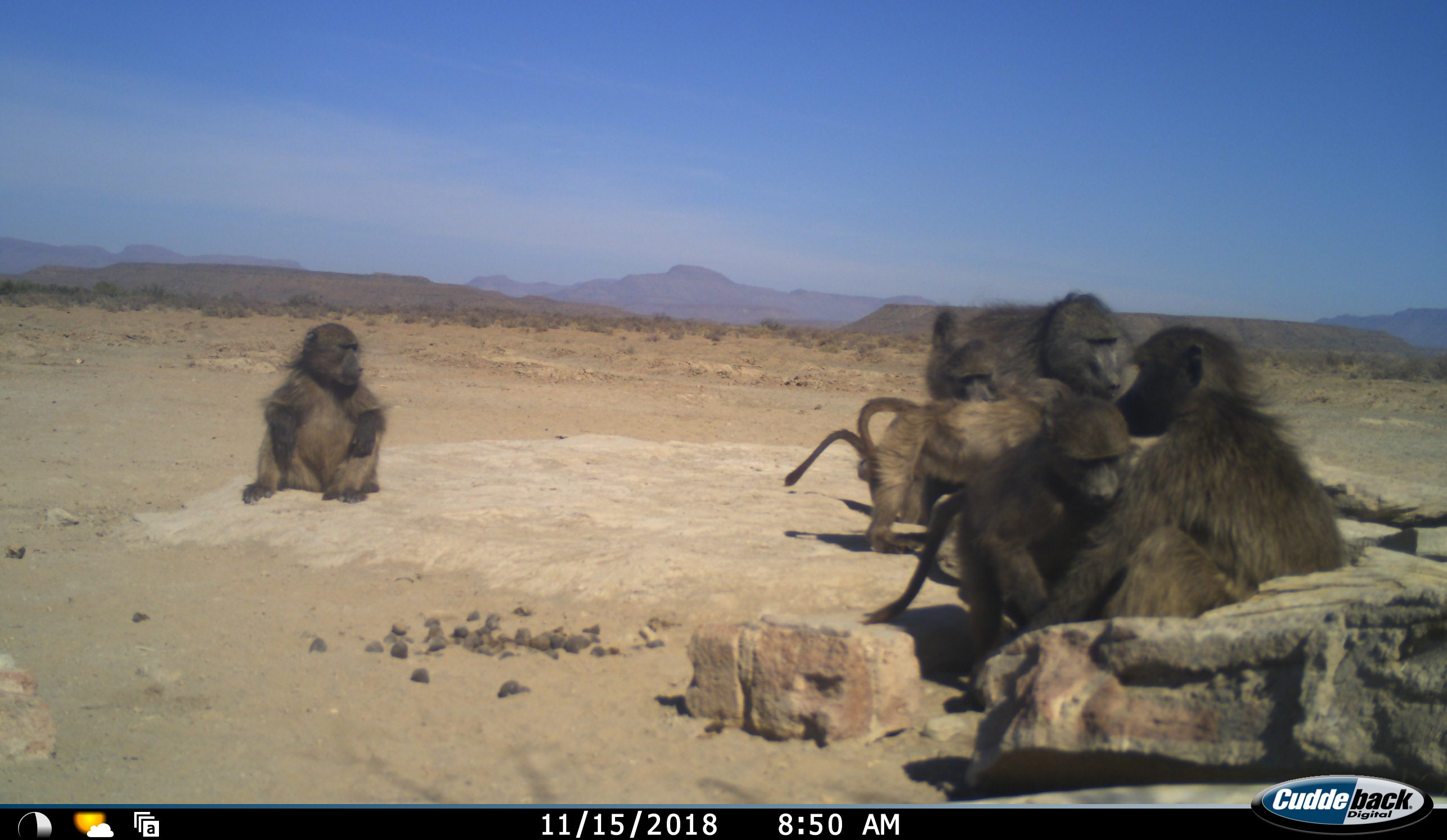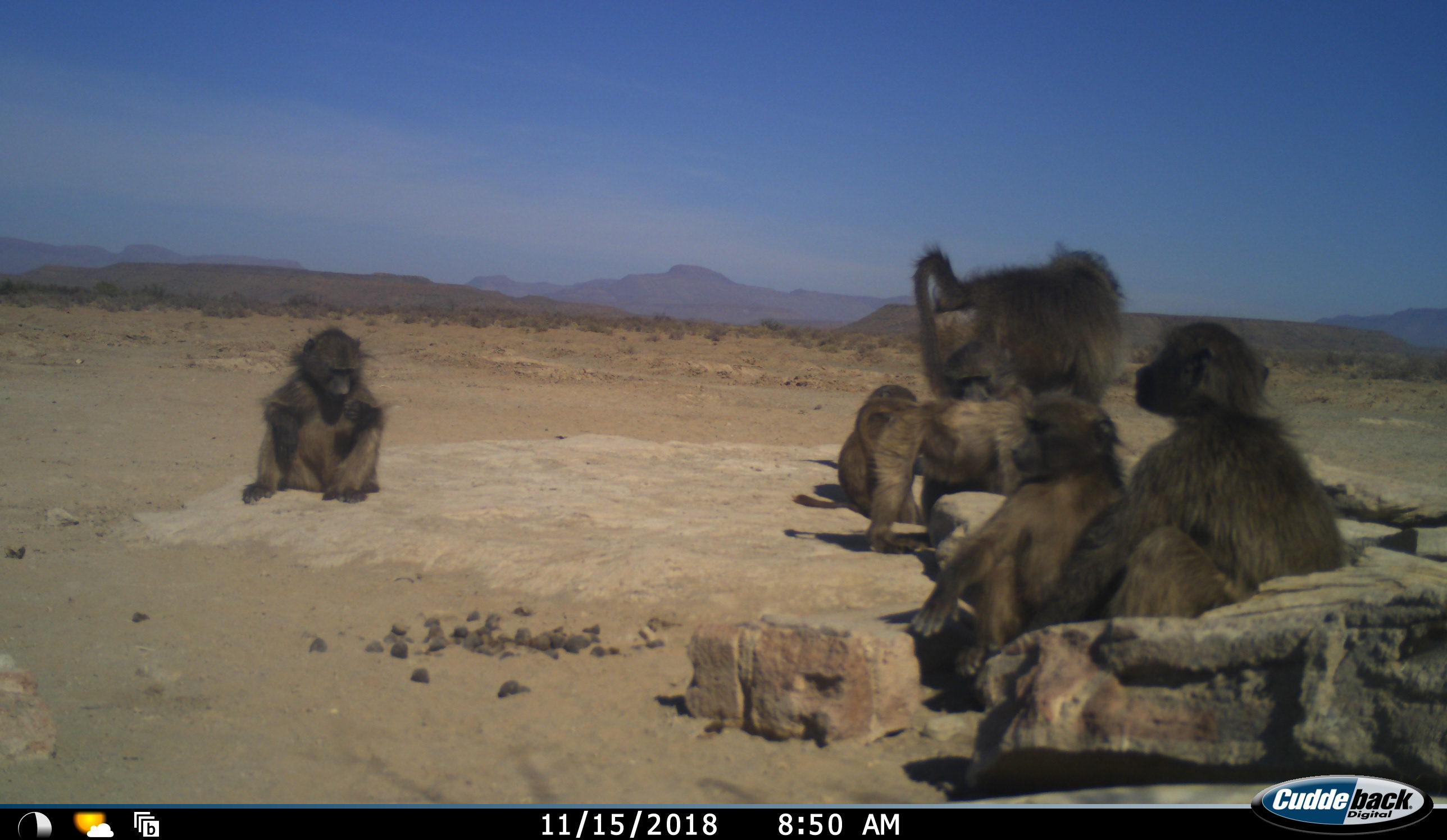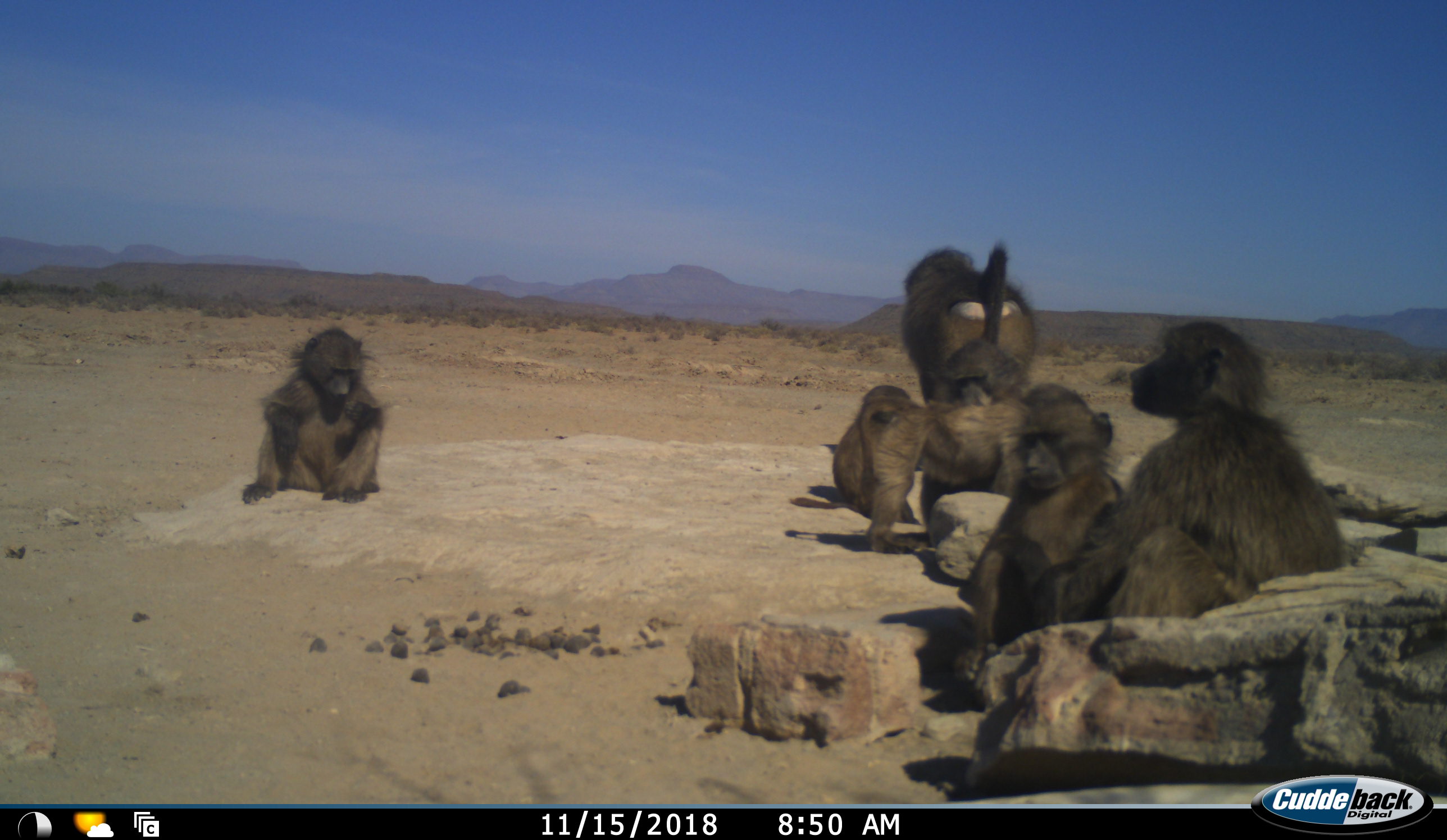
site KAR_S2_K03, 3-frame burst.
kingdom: Animalia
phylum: Chordata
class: Mammalia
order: Primates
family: Cercopithecidae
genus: Papio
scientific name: Papio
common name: baboon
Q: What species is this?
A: Baboon (Papio).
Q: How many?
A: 7.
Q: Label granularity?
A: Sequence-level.